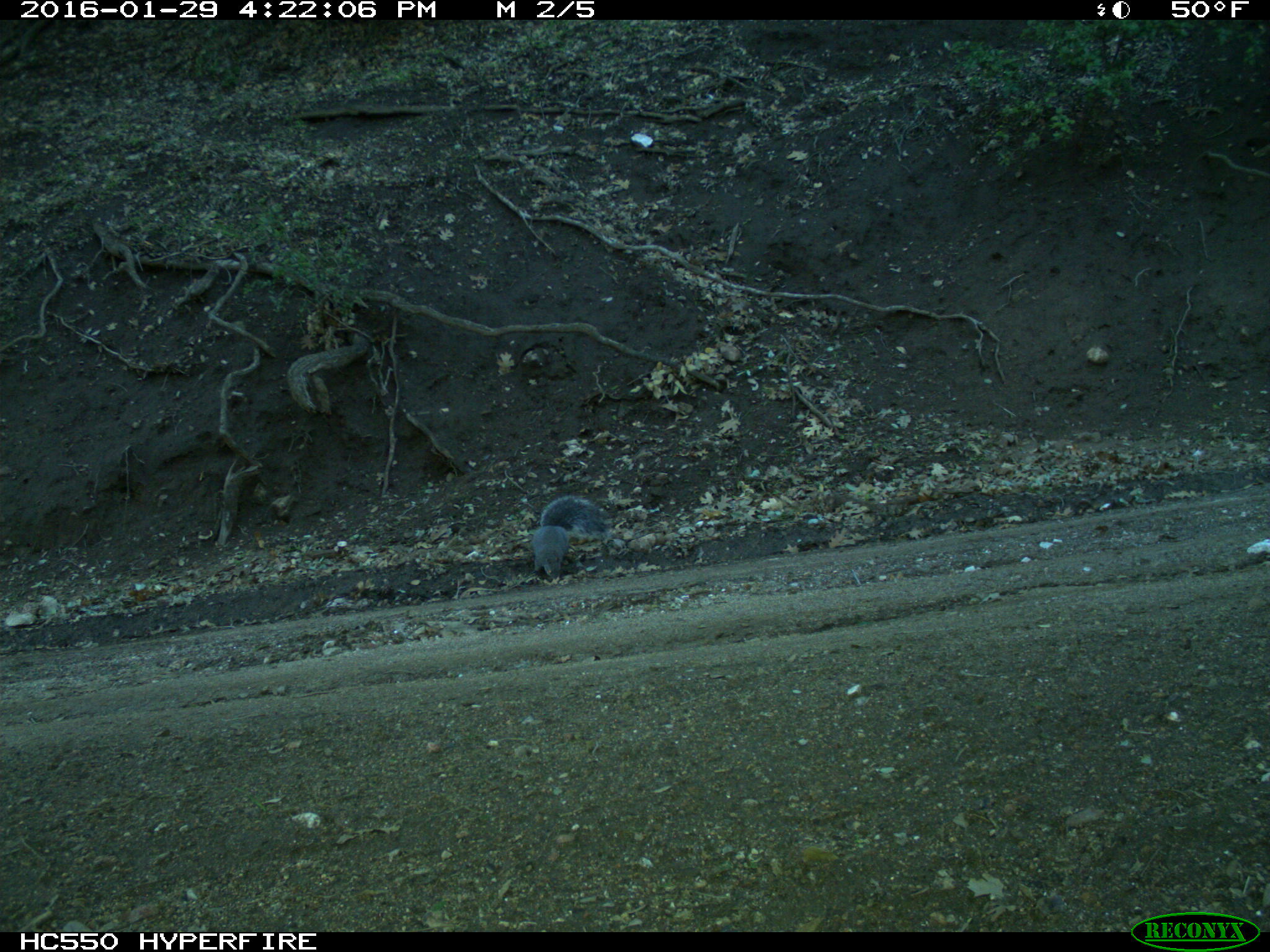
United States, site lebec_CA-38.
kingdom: Animalia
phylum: Chordata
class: Mammalia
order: Rodentia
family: Sciuridae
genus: Sciurus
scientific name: Sciurus carolinensis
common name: eastern gray squirrel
Sciurus carolinensis (eastern gray squirrel).